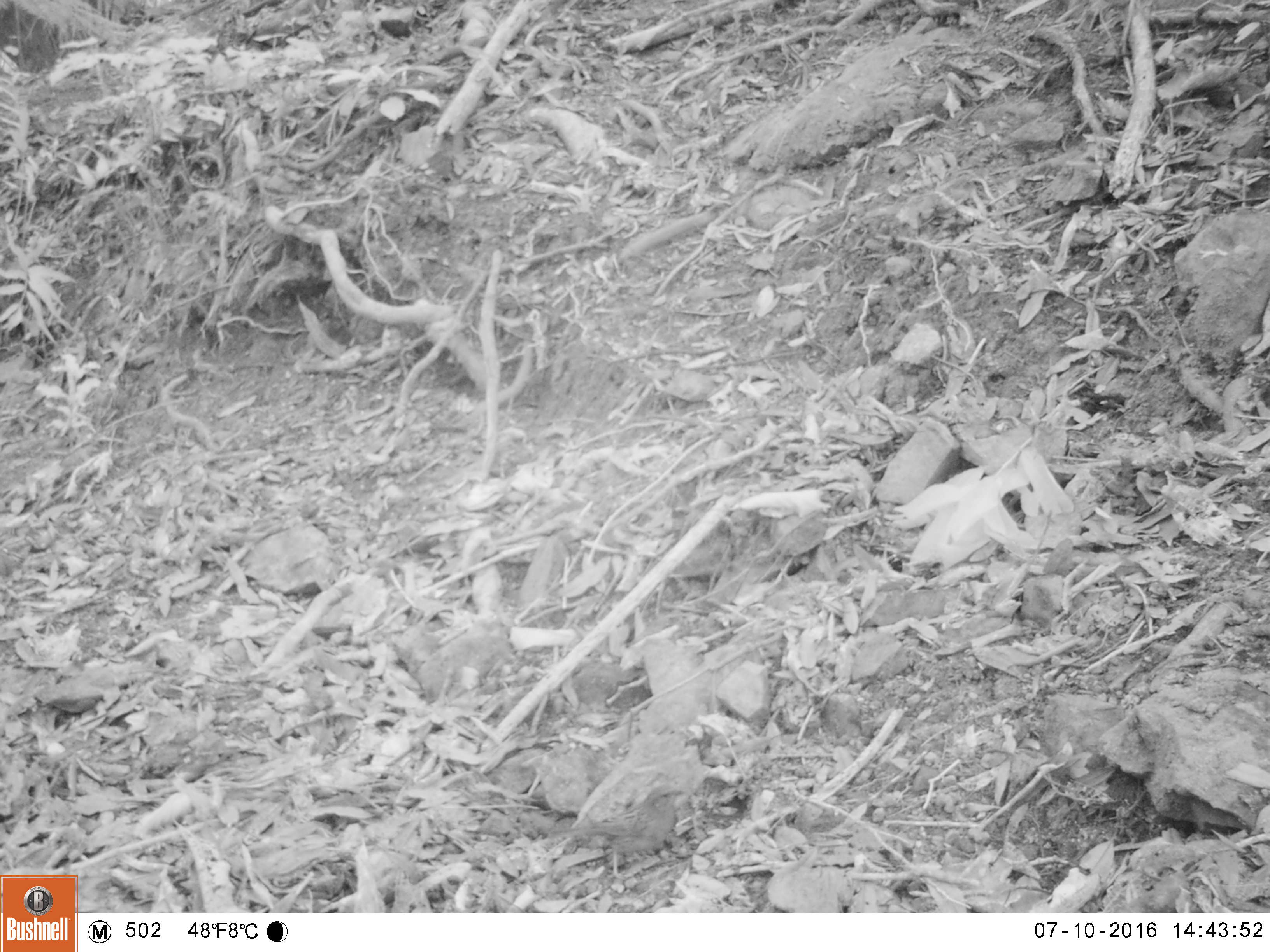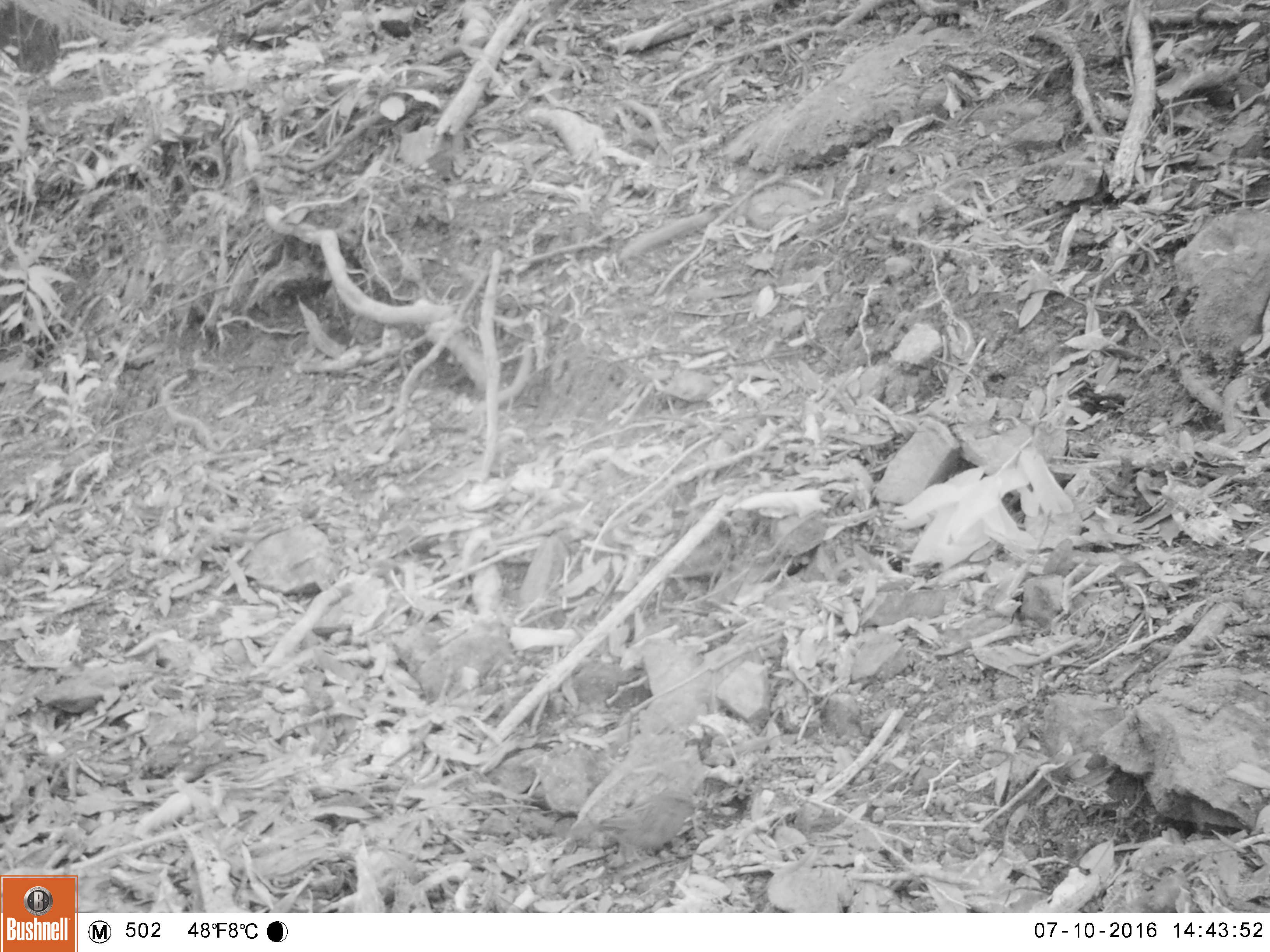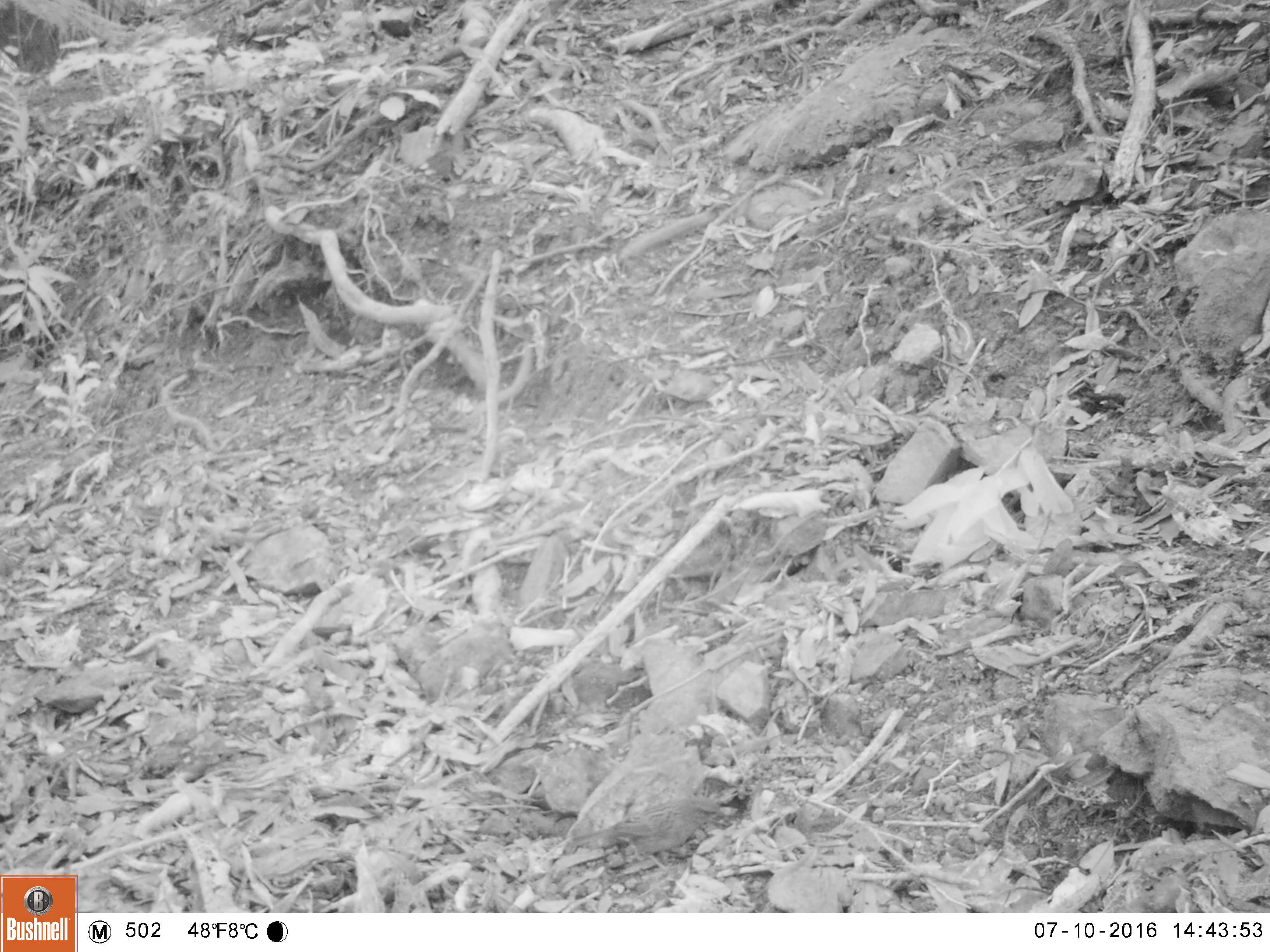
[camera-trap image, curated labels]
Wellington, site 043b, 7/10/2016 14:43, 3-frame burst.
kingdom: Animalia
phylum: Chordata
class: Aves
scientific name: Aves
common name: bird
Bird (Aves).